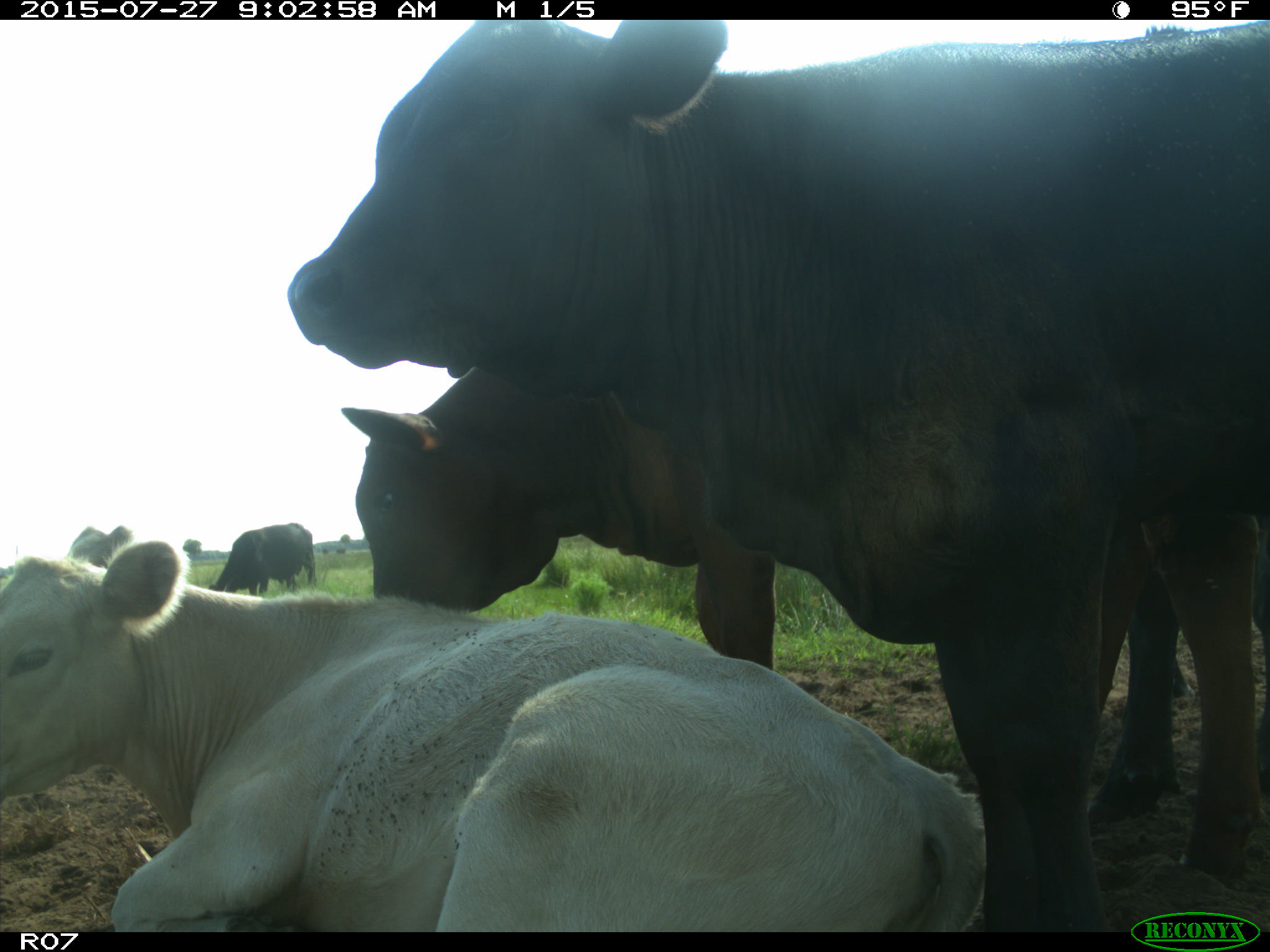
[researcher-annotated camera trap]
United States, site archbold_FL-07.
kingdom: Animalia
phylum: Chordata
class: Mammalia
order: Artiodactyla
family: Bovidae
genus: Bos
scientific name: Bos taurus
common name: domestic cow